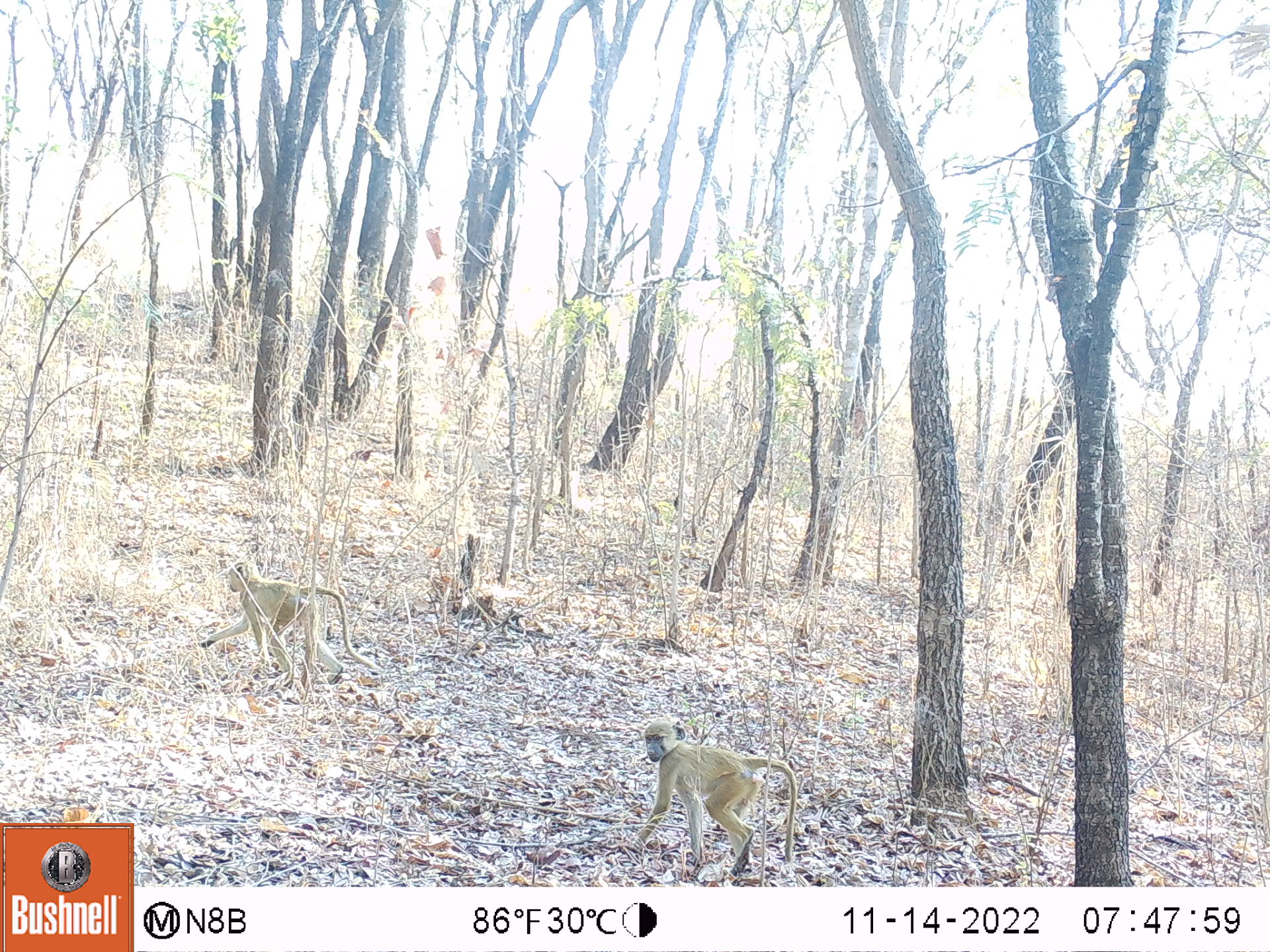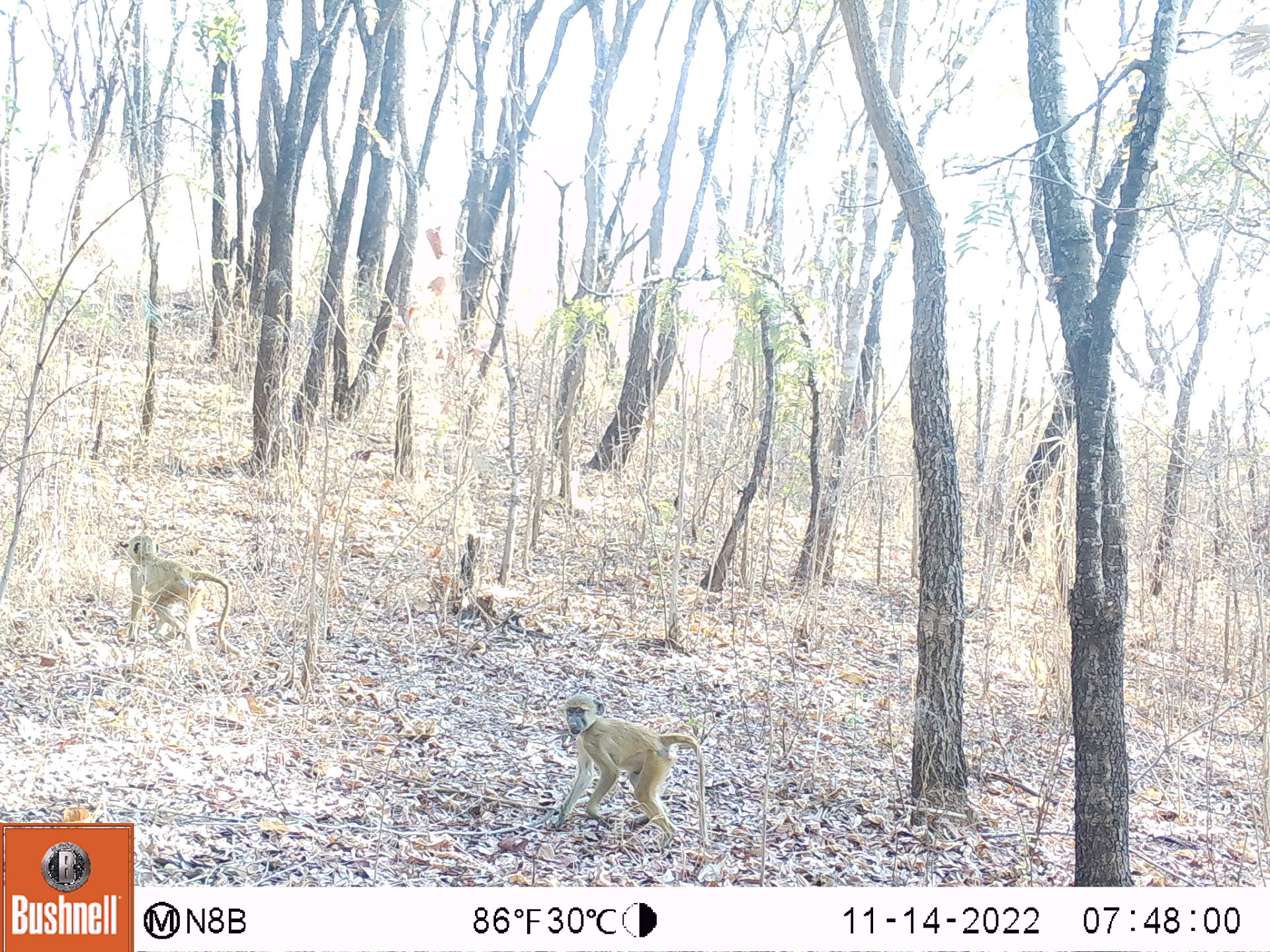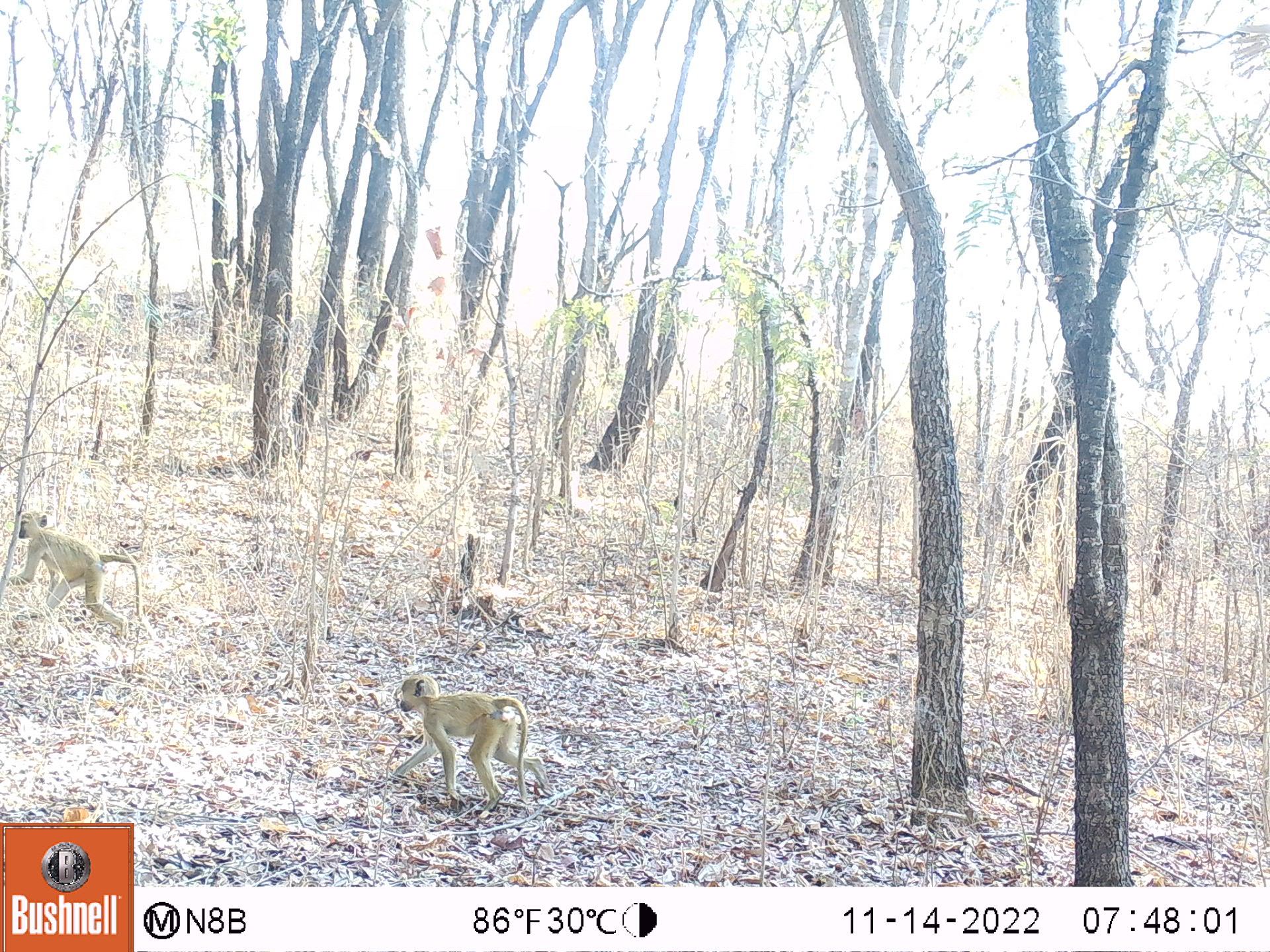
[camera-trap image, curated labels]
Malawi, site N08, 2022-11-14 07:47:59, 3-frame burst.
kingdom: Animalia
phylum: Chordata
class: Mammalia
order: Primates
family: Cercopithecidae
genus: Papio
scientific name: Papio cynocephalus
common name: yellow baboon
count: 2